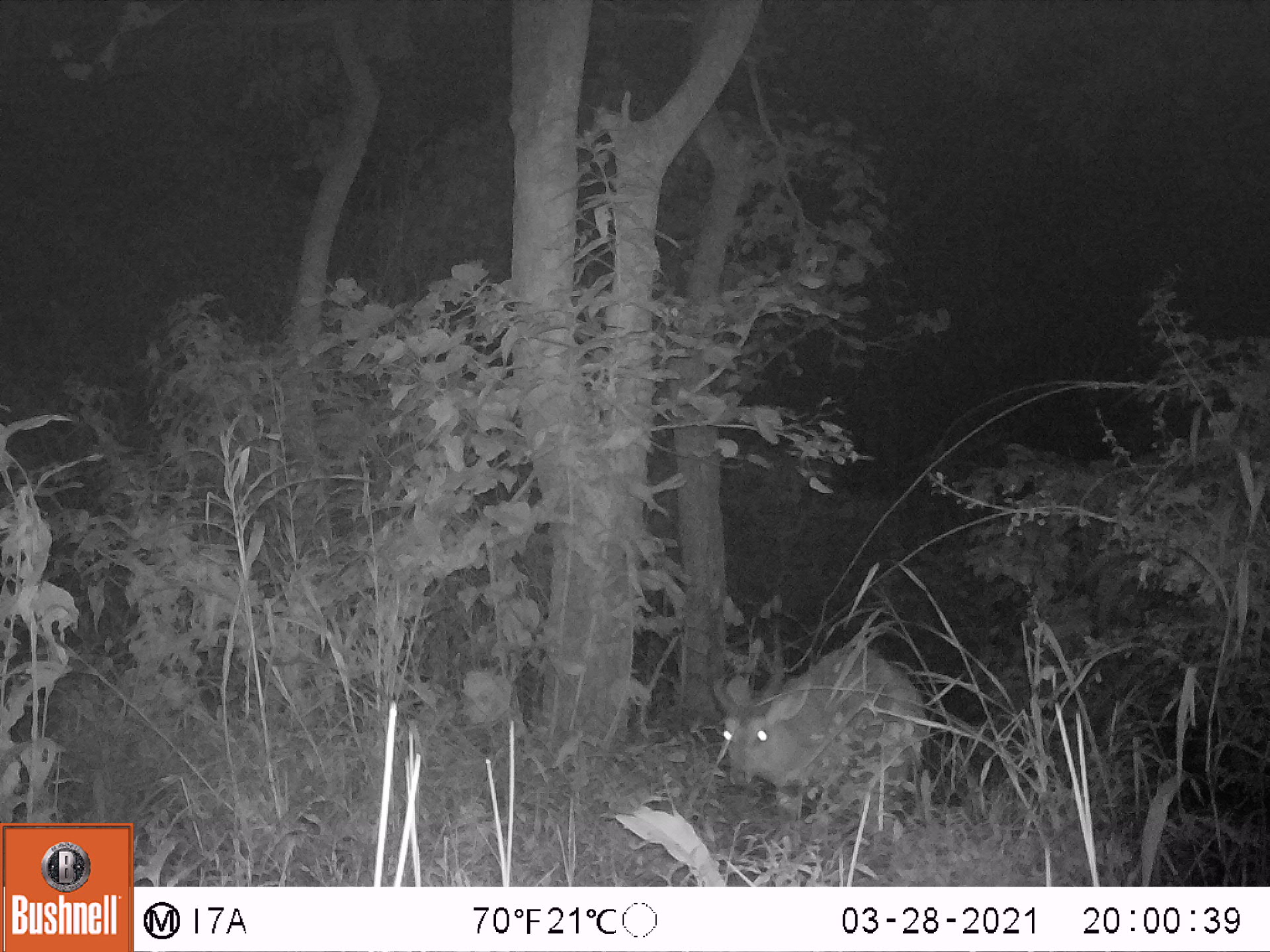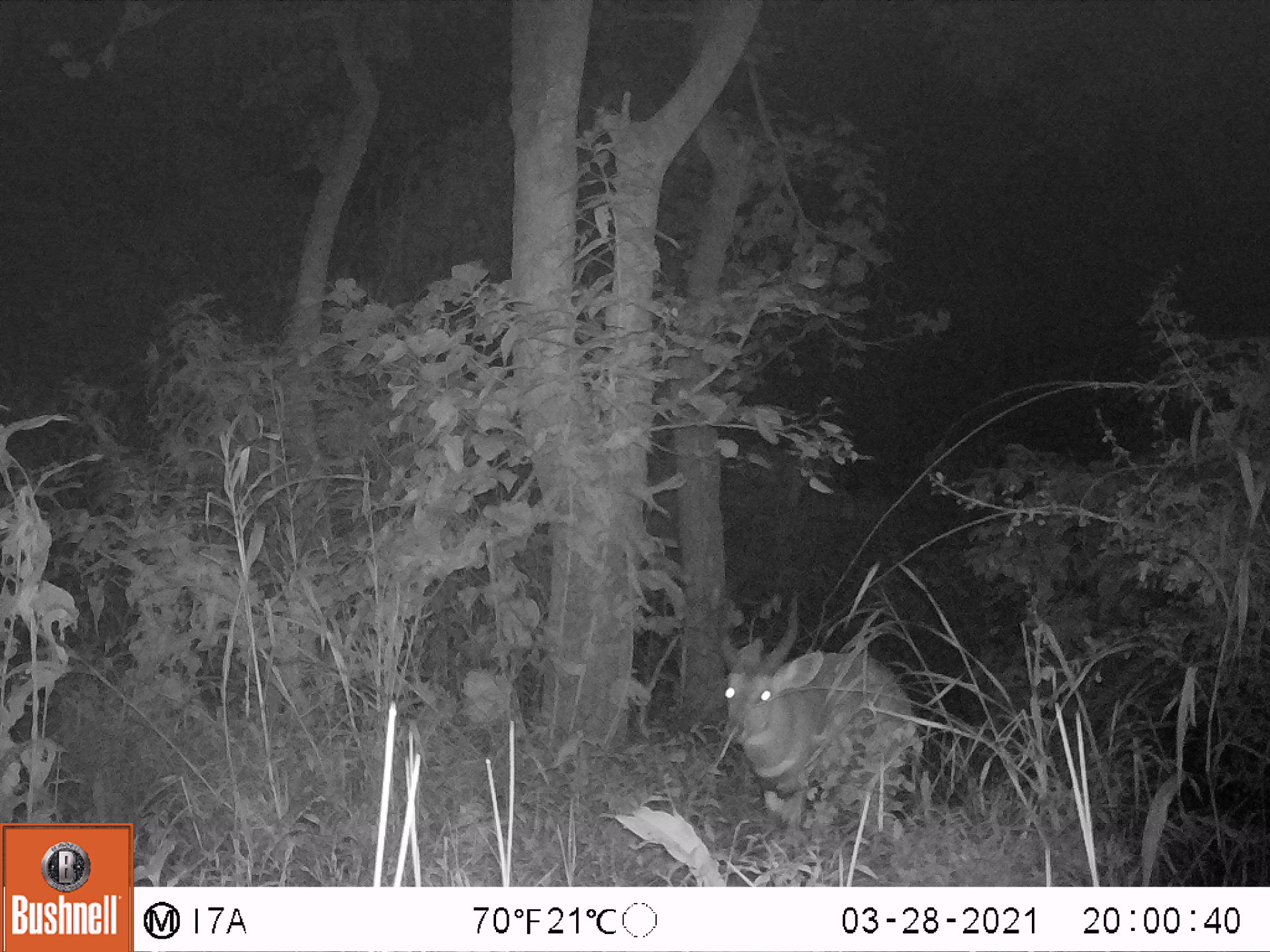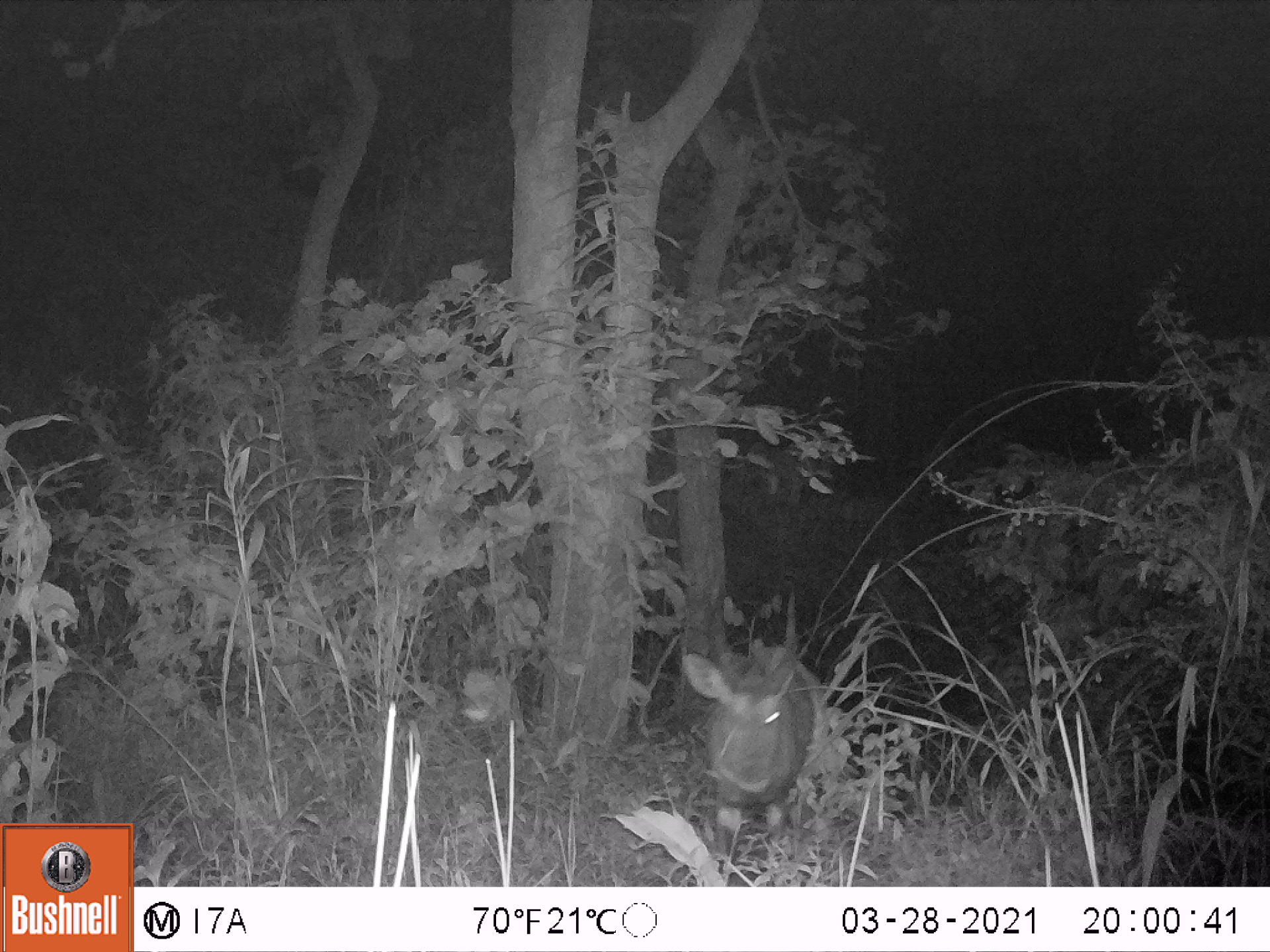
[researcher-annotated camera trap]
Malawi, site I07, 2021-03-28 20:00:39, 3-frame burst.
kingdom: Animalia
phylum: Chordata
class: Mammalia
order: Artiodactyla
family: Bovidae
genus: Tragelaphus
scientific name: Tragelaphus sylvaticus sylvaticus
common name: cape bushbuck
Cape bushbuck (Tragelaphus sylvaticus sylvaticus), count 1.